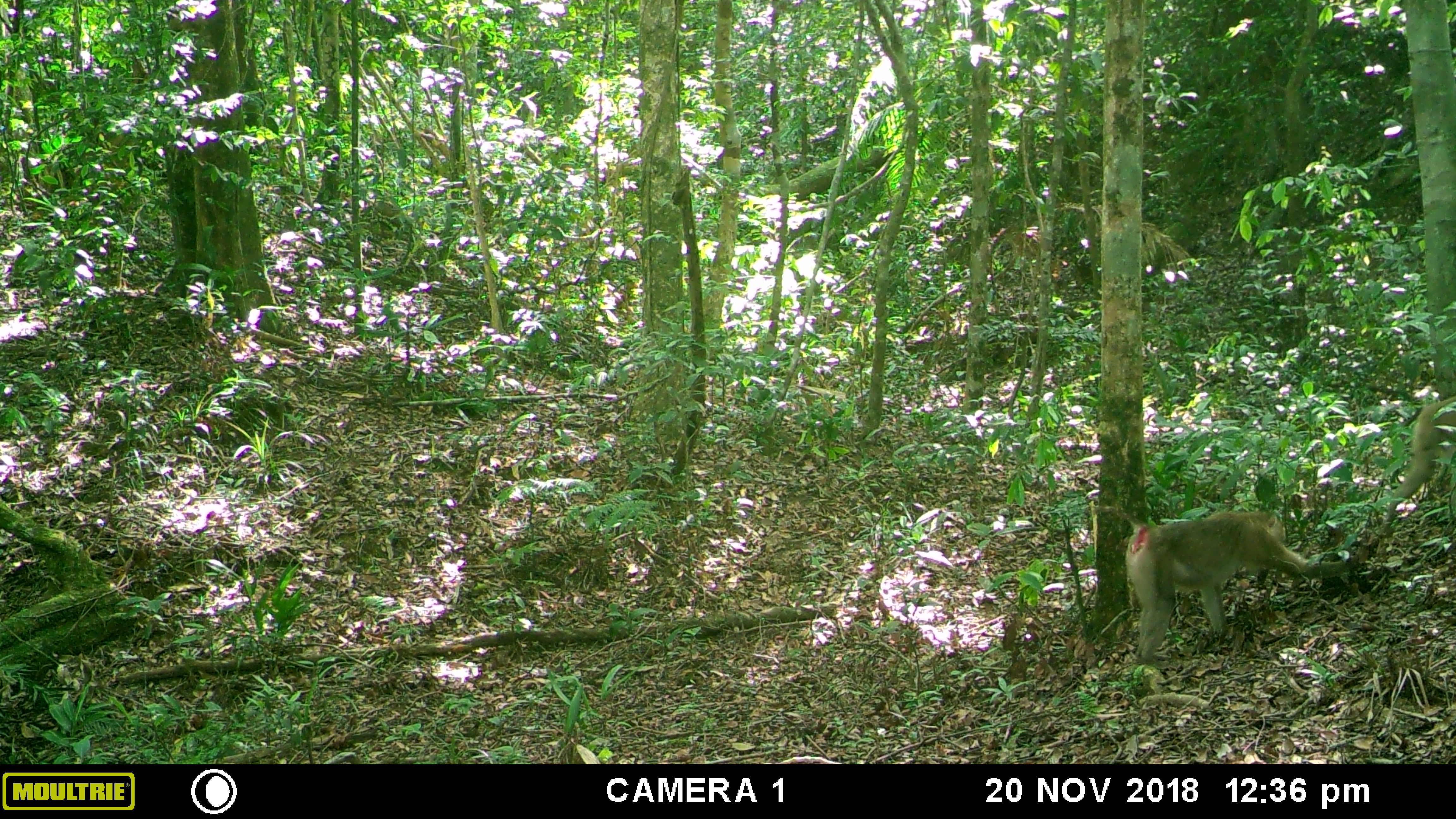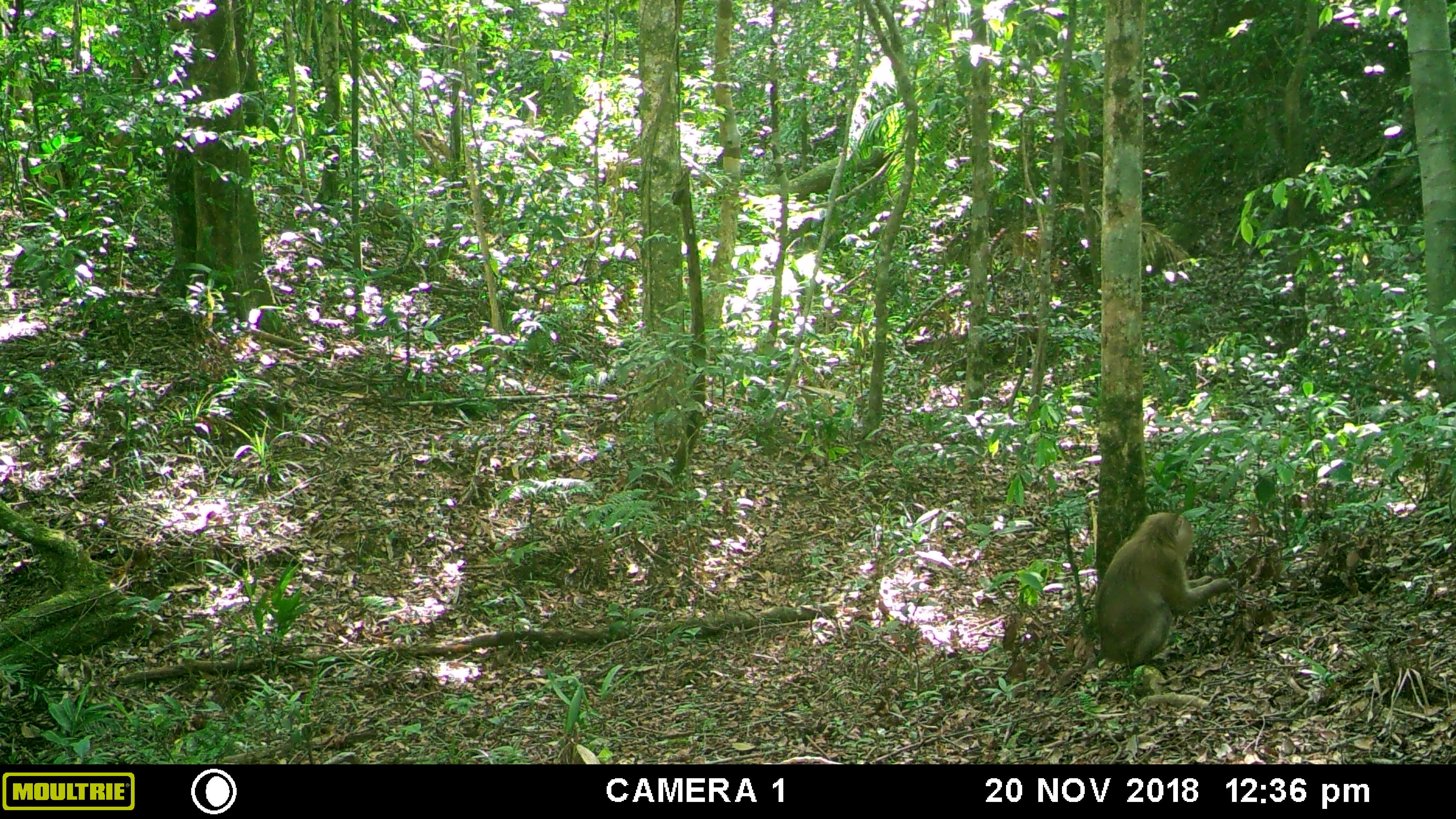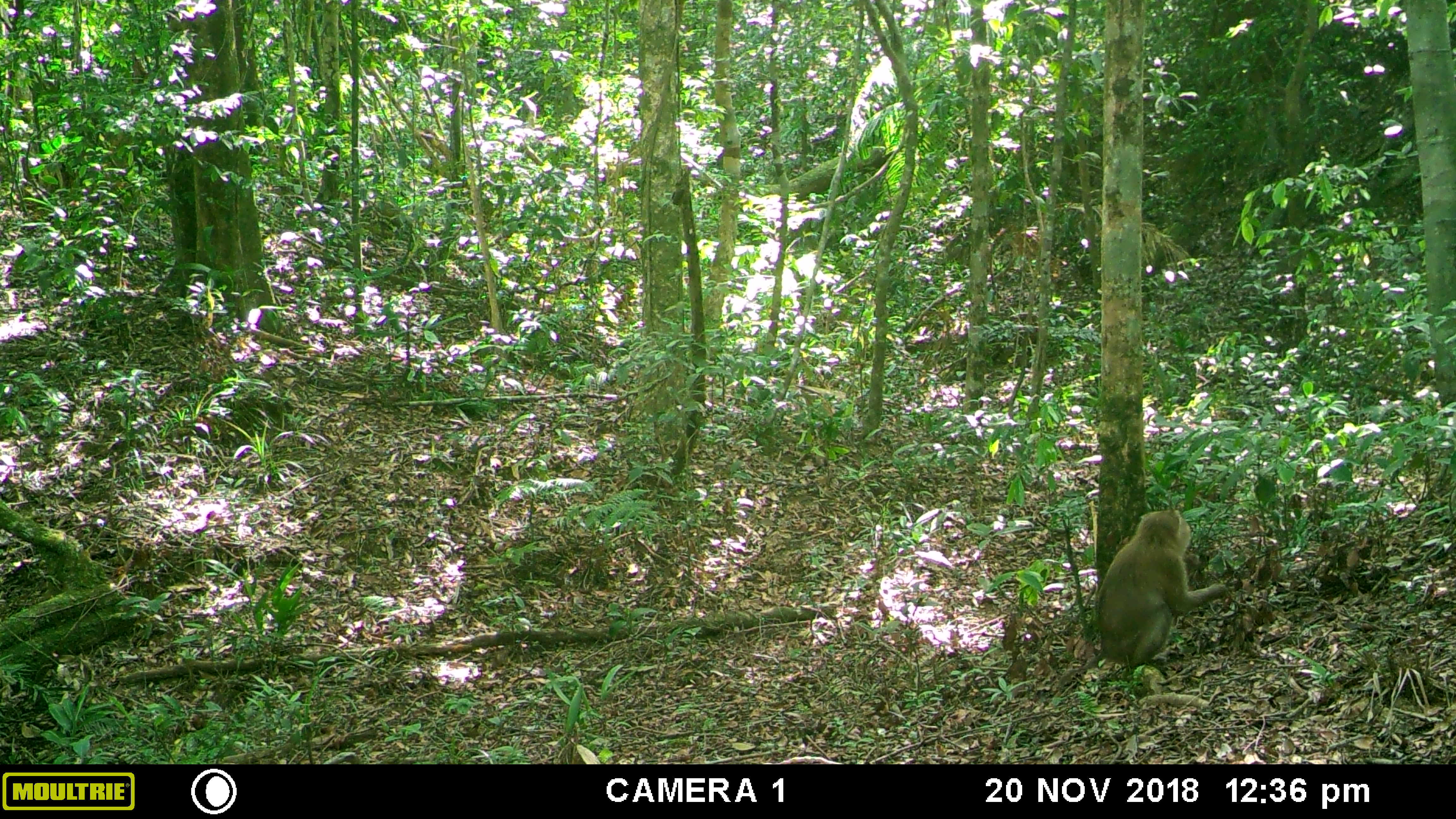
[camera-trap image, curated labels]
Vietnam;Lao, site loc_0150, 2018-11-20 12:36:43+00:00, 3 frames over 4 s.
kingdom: Animalia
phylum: Chordata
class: Mammalia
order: Primates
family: Cercopithecidae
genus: Macaca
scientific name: Macaca nemestrina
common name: pig-tailed macaque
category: pig tailed macaque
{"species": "pig tailed macaque (pig-tailed macaque) (Macaca nemestrina)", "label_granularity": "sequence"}